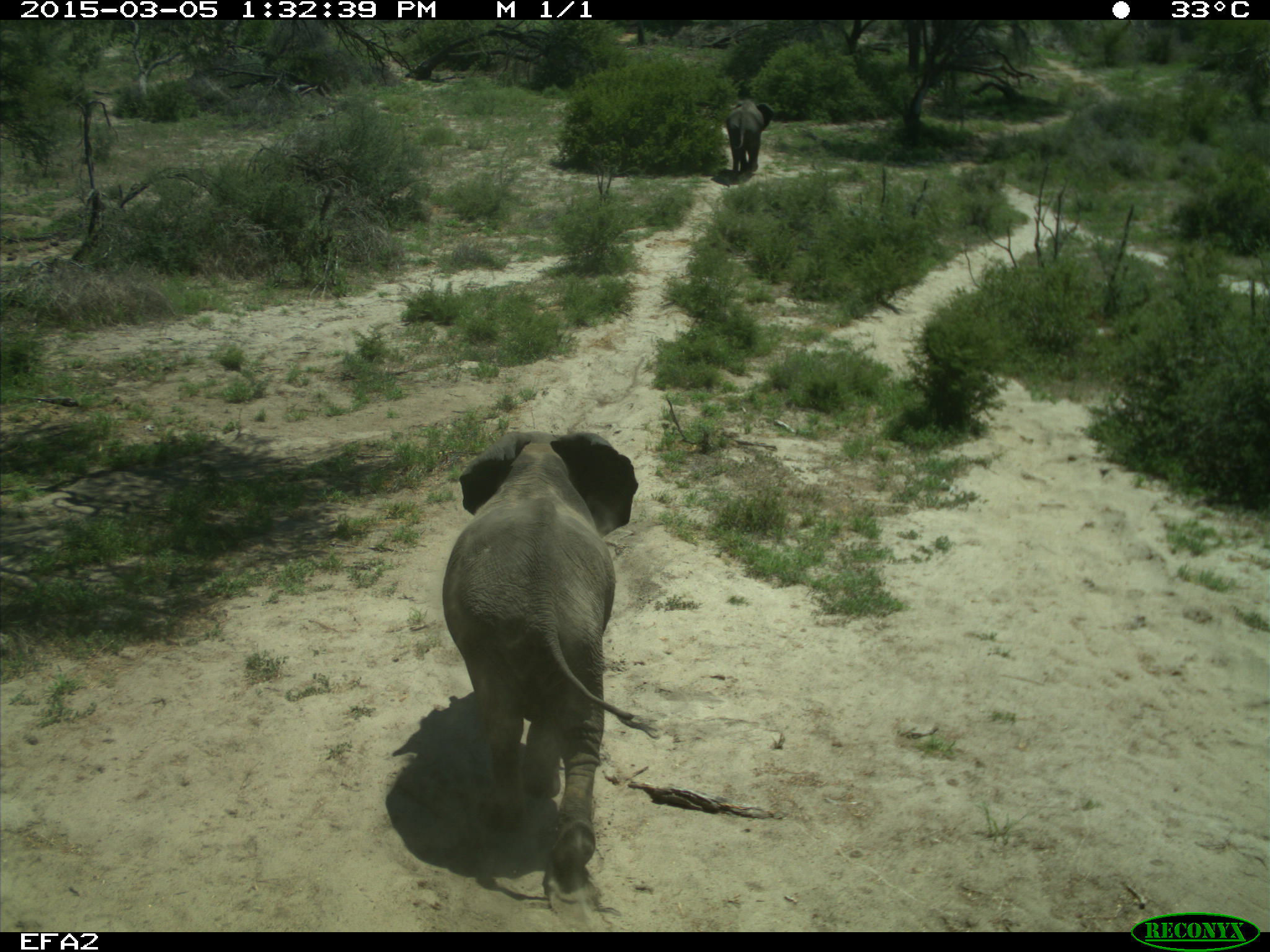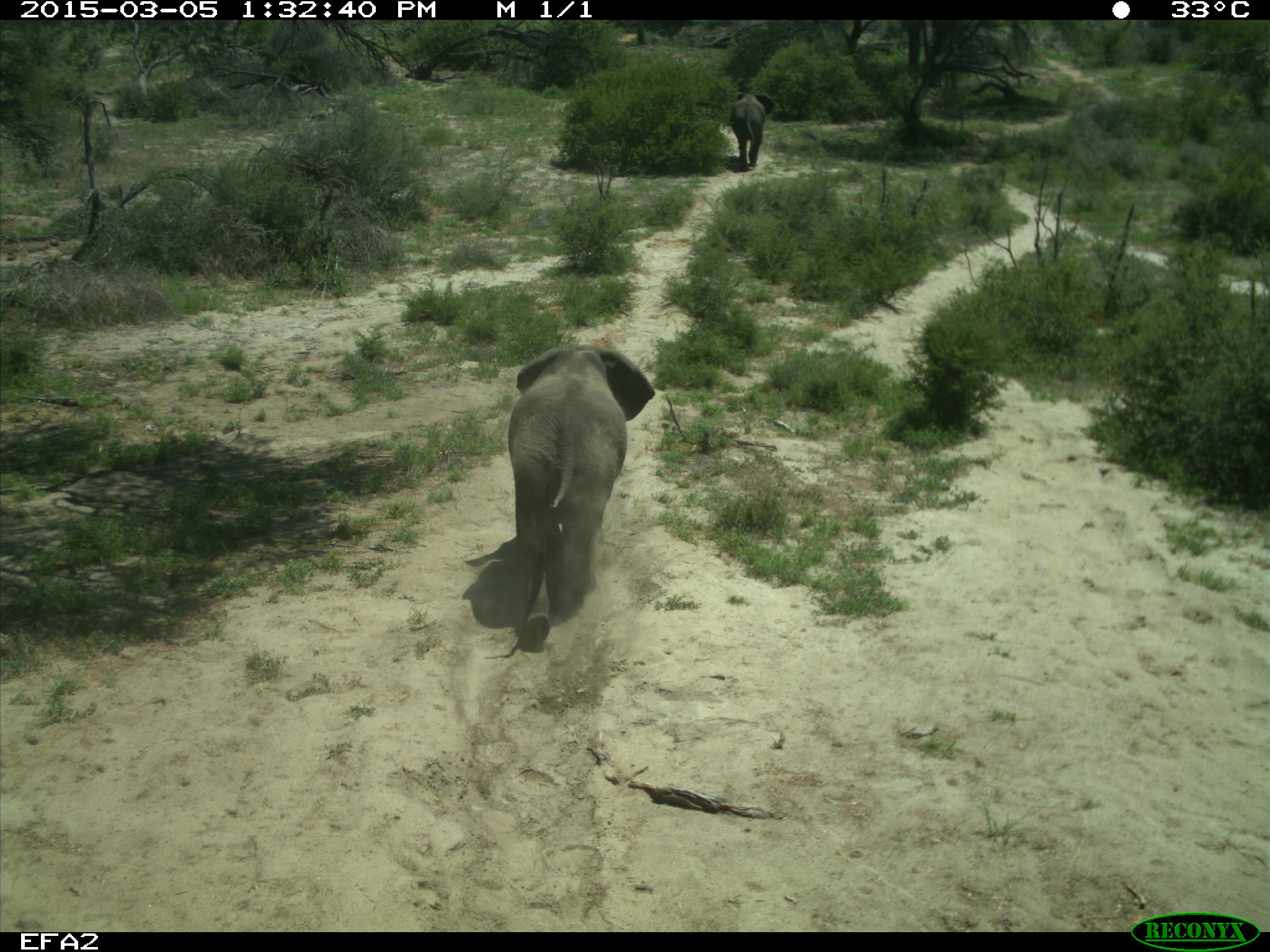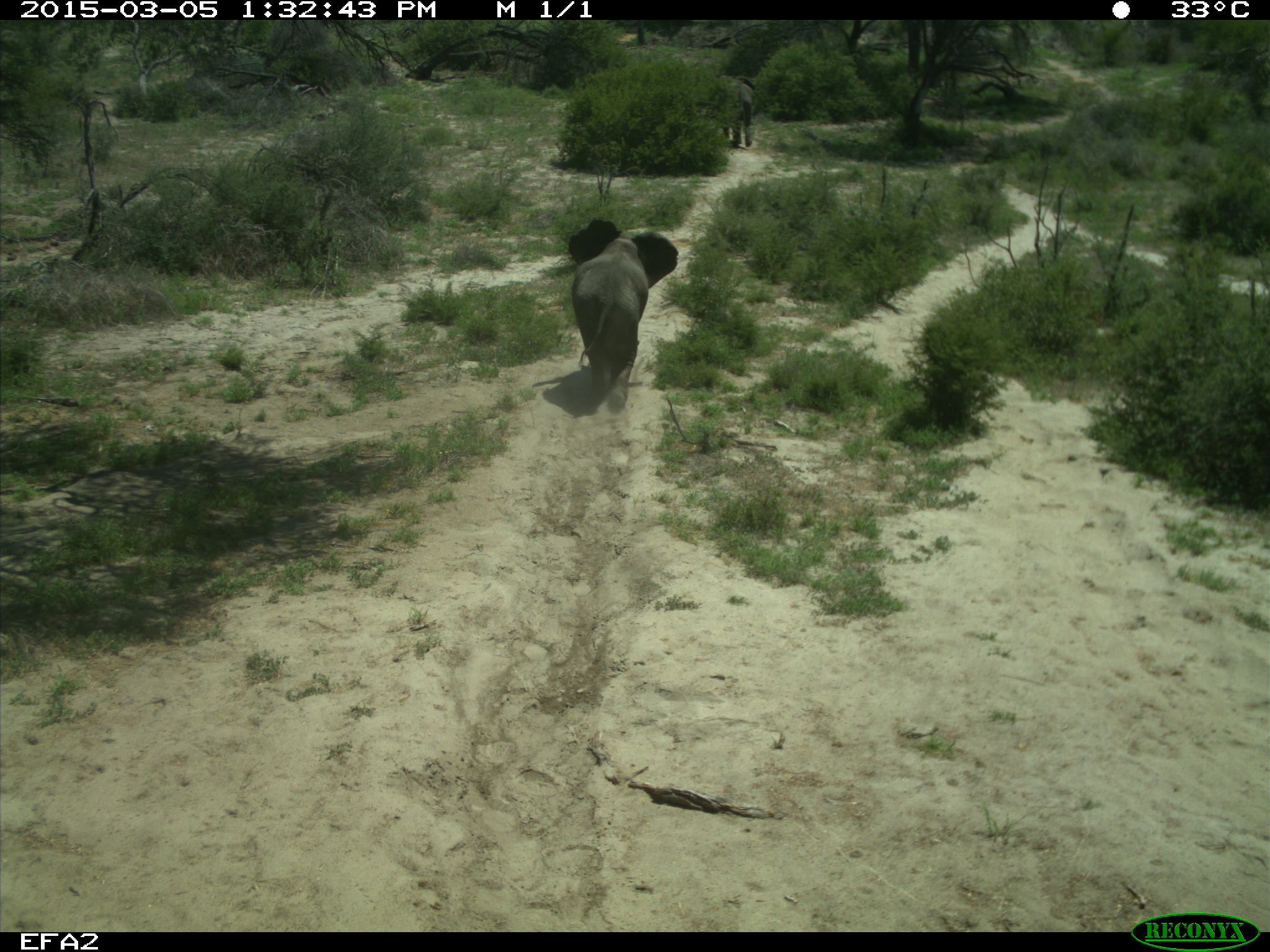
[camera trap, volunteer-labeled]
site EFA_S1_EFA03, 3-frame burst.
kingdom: Animalia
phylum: Chordata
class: Mammalia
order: Proboscidea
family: Elephantidae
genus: Loxodonta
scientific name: Loxodonta africana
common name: african bush elephant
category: elephant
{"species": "elephant (african bush elephant) (Loxodonta africana)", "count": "2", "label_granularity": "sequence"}